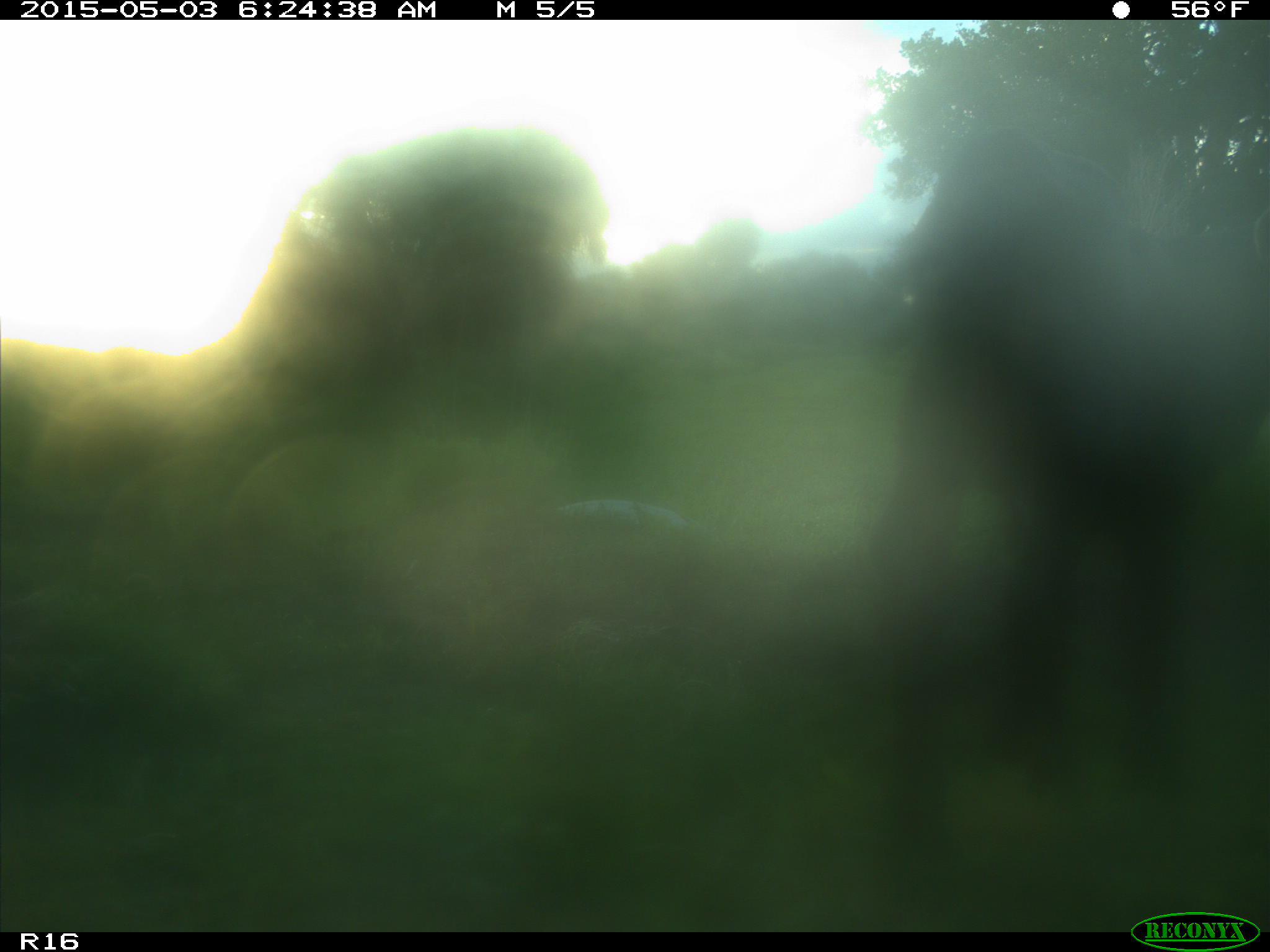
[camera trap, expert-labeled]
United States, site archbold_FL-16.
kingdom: Animalia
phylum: Chordata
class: Mammalia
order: Artiodactyla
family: Bovidae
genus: Bos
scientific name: Bos taurus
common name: domestic cow